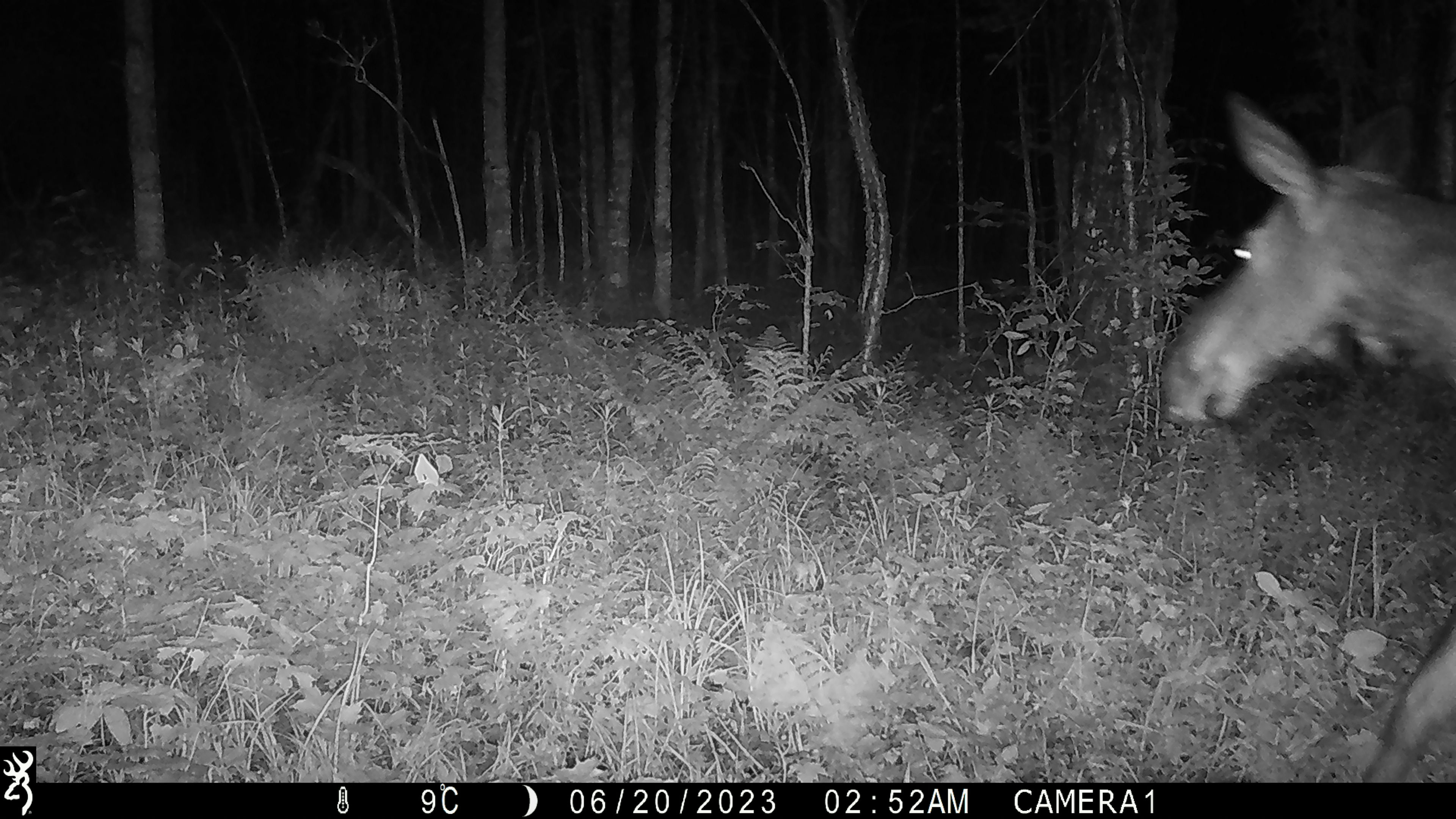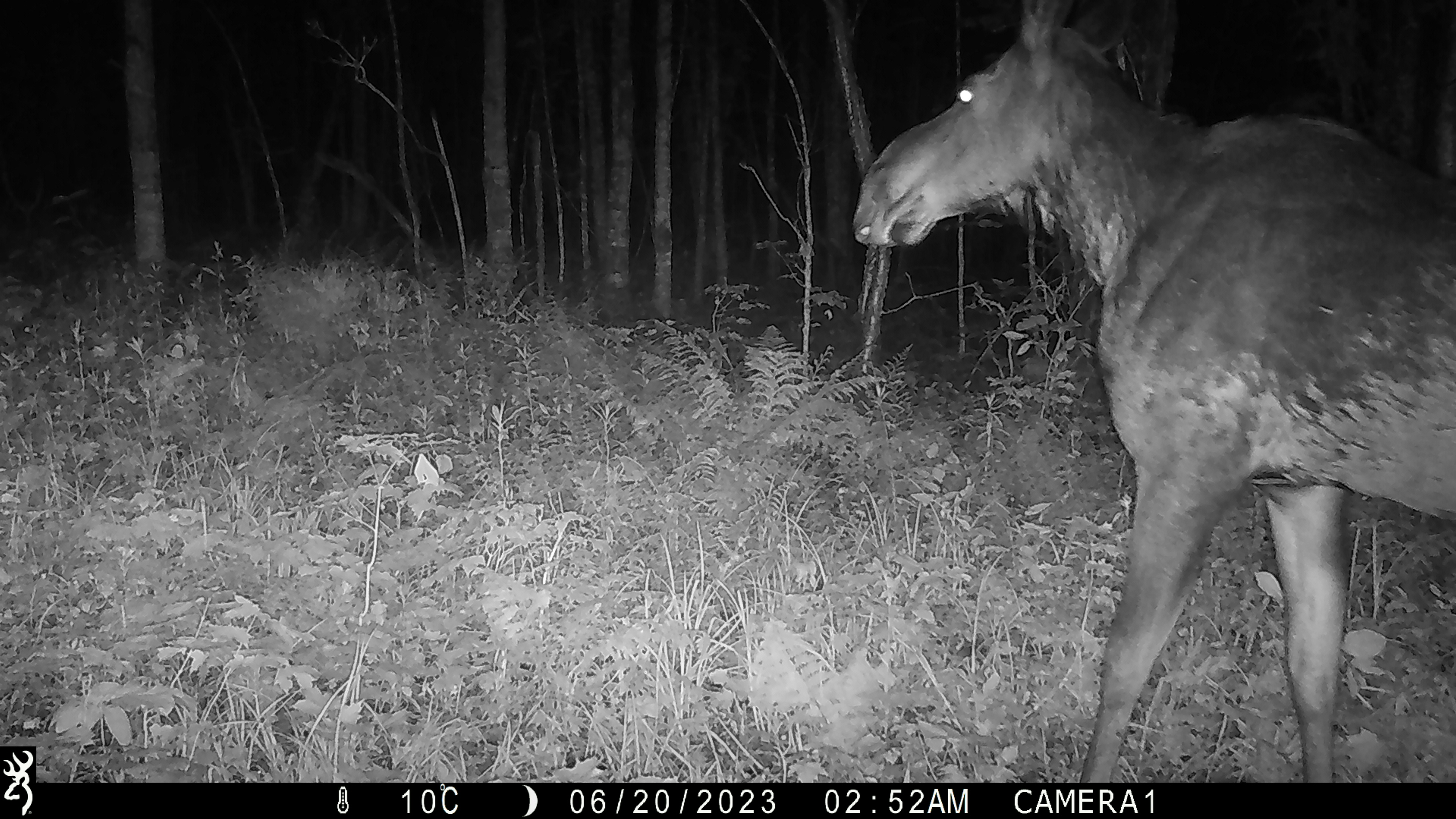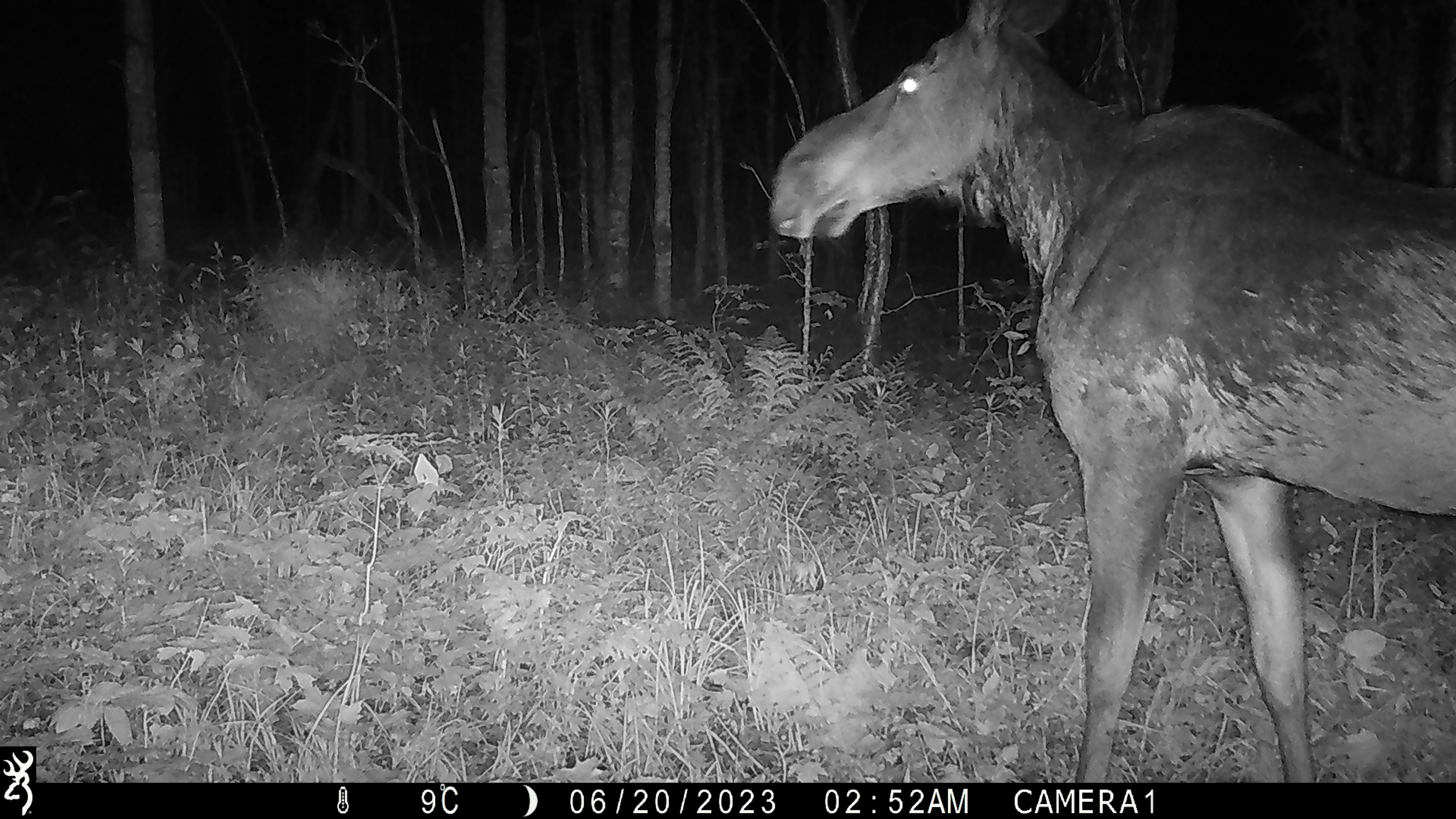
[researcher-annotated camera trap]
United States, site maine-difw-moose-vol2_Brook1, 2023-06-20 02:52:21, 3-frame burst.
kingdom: Animalia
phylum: Chordata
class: Mammalia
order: Artiodactyla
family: Cervidae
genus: Alces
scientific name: Alces alces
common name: moose